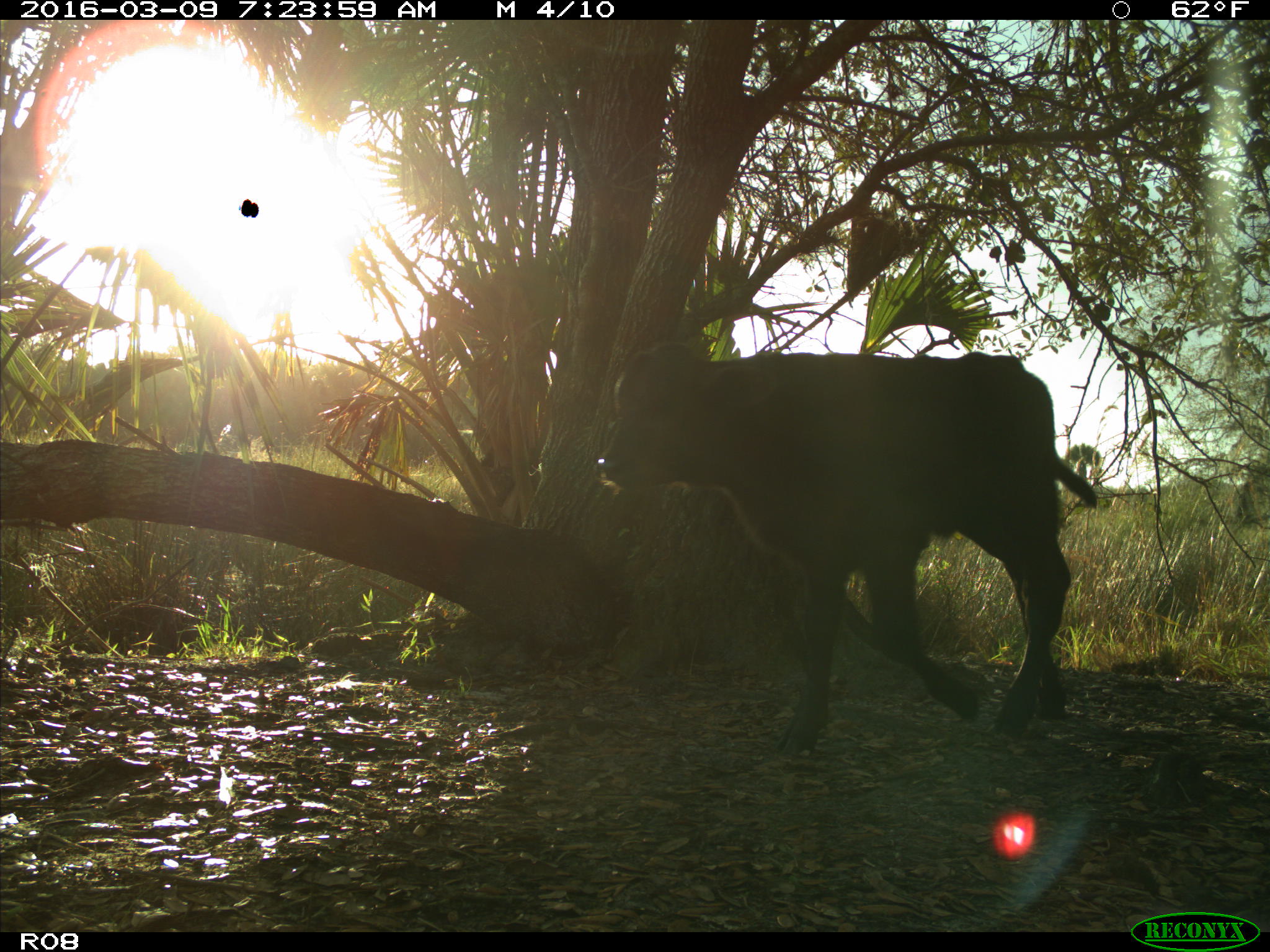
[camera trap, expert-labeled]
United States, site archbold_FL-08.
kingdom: Animalia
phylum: Chordata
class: Mammalia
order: Artiodactyla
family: Bovidae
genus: Bos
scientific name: Bos taurus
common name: domestic cow